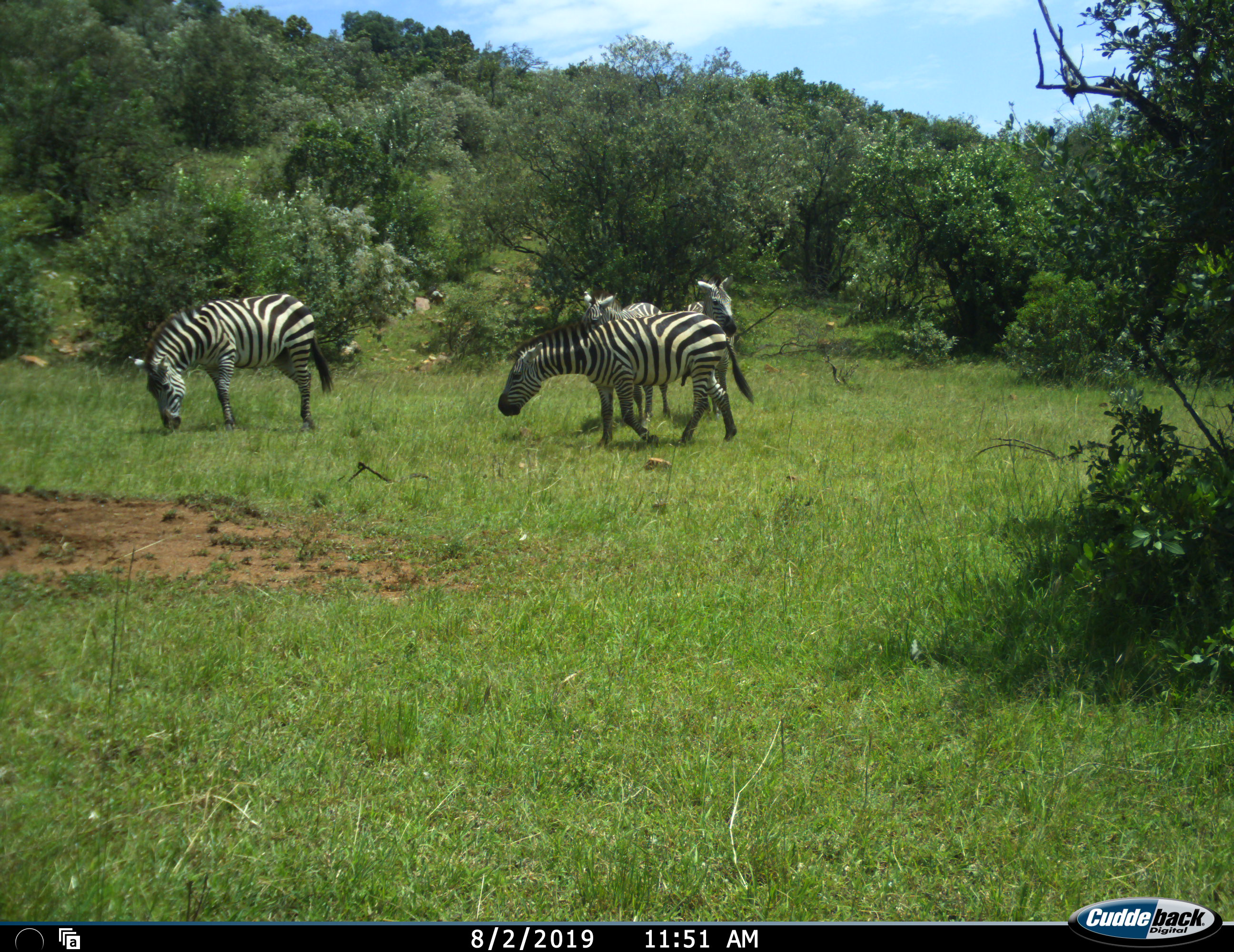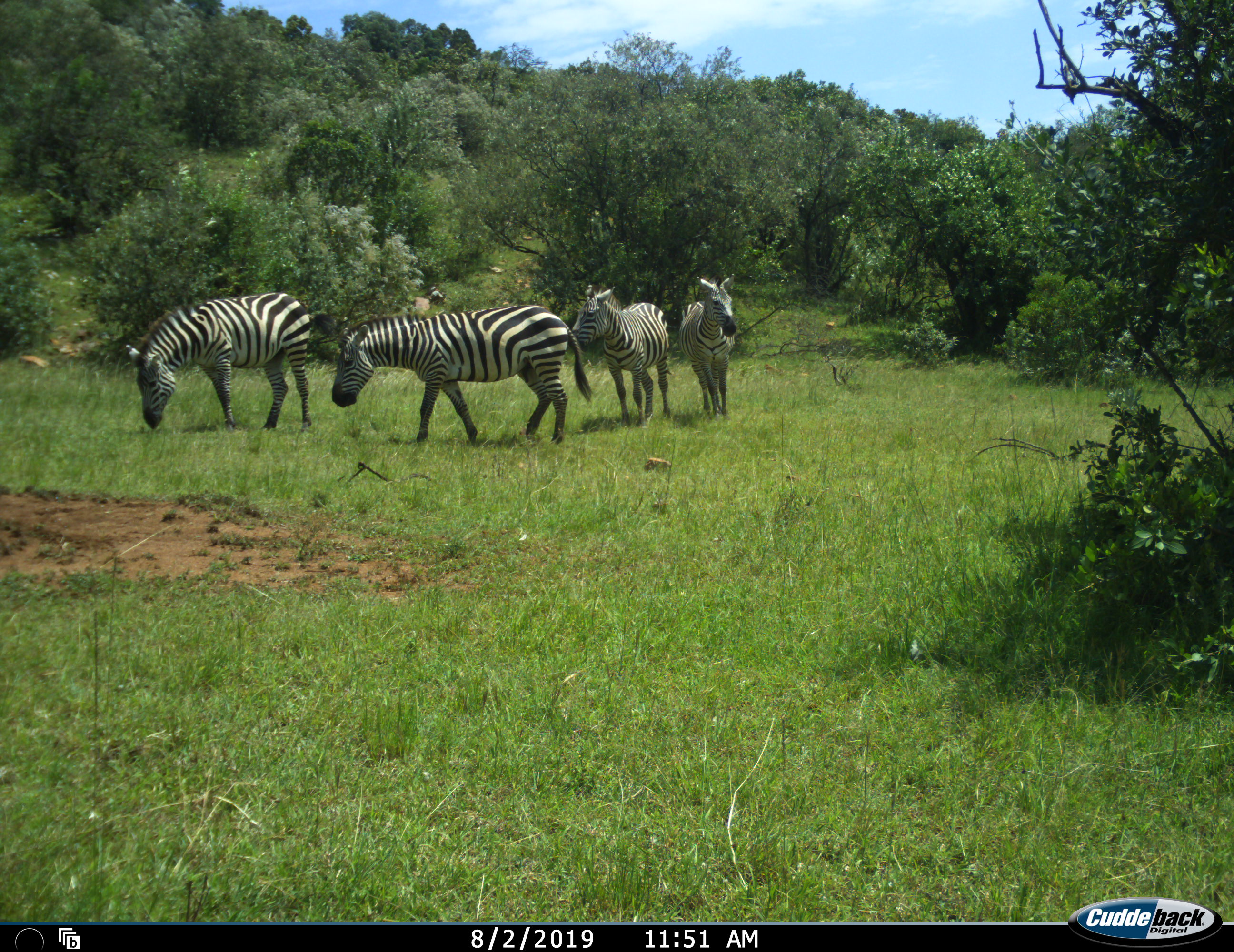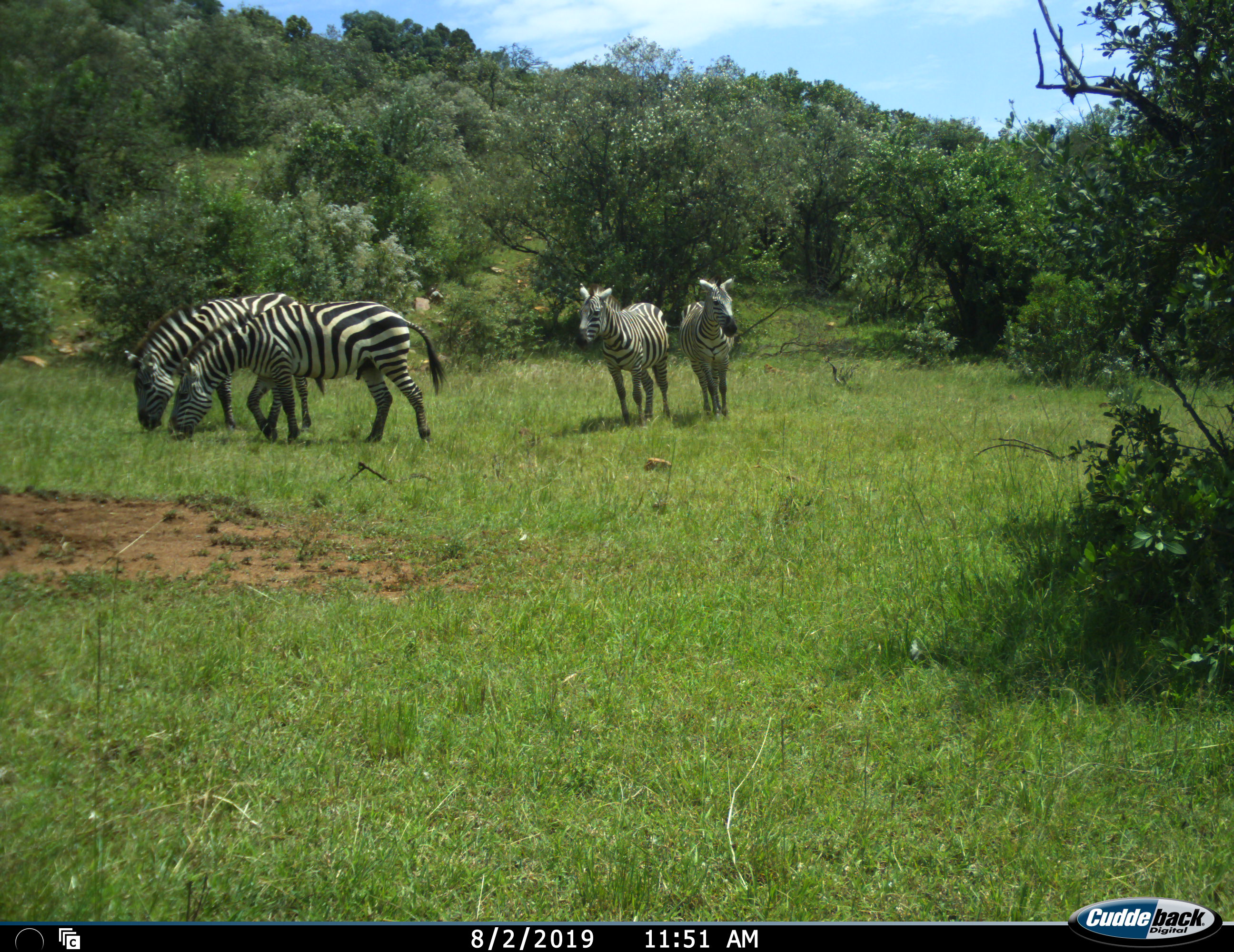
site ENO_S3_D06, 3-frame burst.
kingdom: Animalia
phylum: Chordata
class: Mammalia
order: Perissodactyla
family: Equidae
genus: Equus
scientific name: Equus quagga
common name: plains zebra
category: zebraplains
Zebraplains (plains zebra) (Equus quagga), count 4. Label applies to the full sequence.